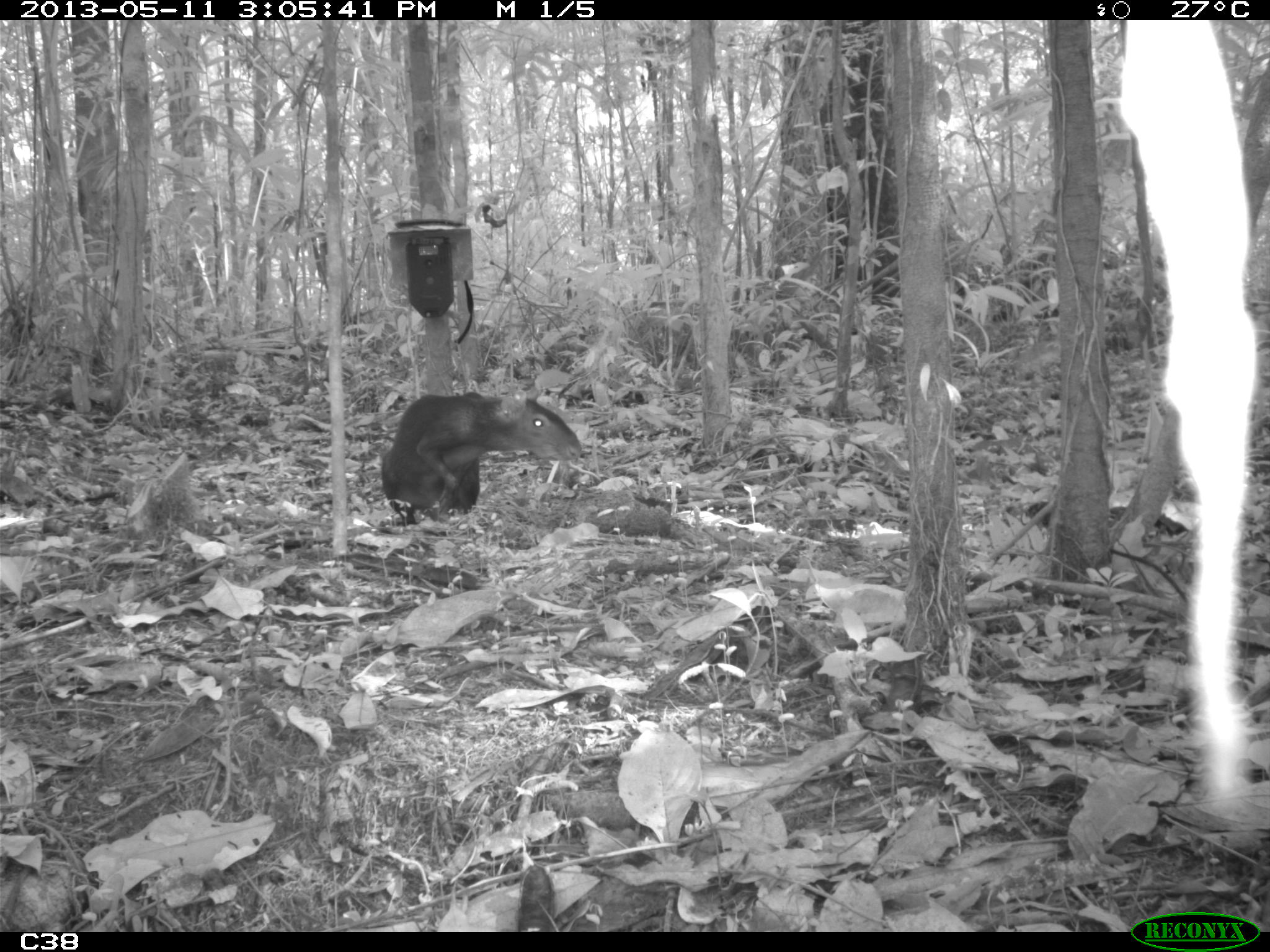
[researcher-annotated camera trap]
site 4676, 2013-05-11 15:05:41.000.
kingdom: Animalia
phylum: Chordata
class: Mammalia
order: Rodentia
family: Dasyproctidae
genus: Dasyprocta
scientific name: Dasyprocta leporina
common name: red-rumped agouti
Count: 1.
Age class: adult.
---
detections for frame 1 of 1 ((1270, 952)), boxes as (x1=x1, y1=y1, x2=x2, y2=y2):
dasyprocta leporina: (x1=380, y1=389, x2=582, y2=526)